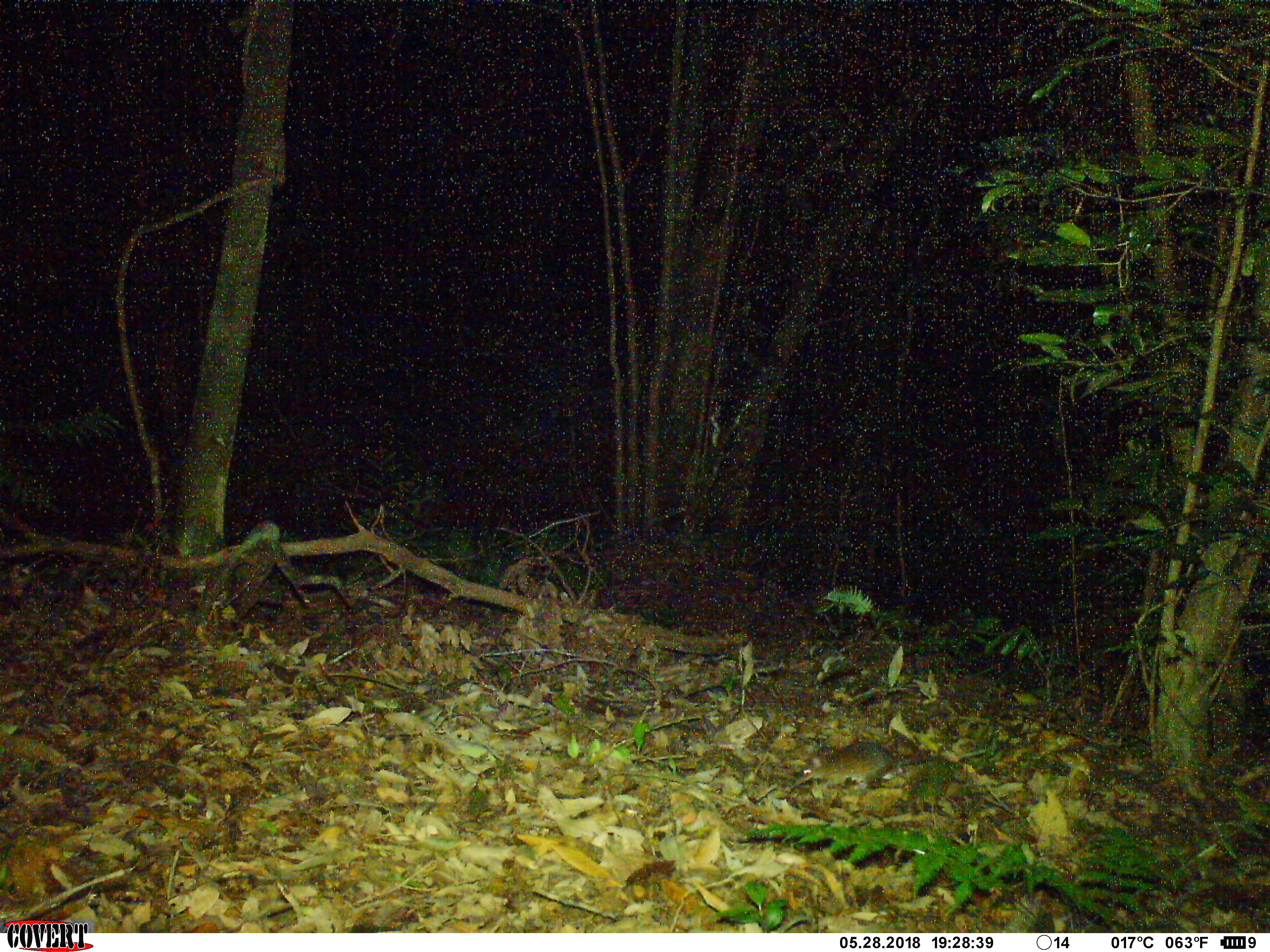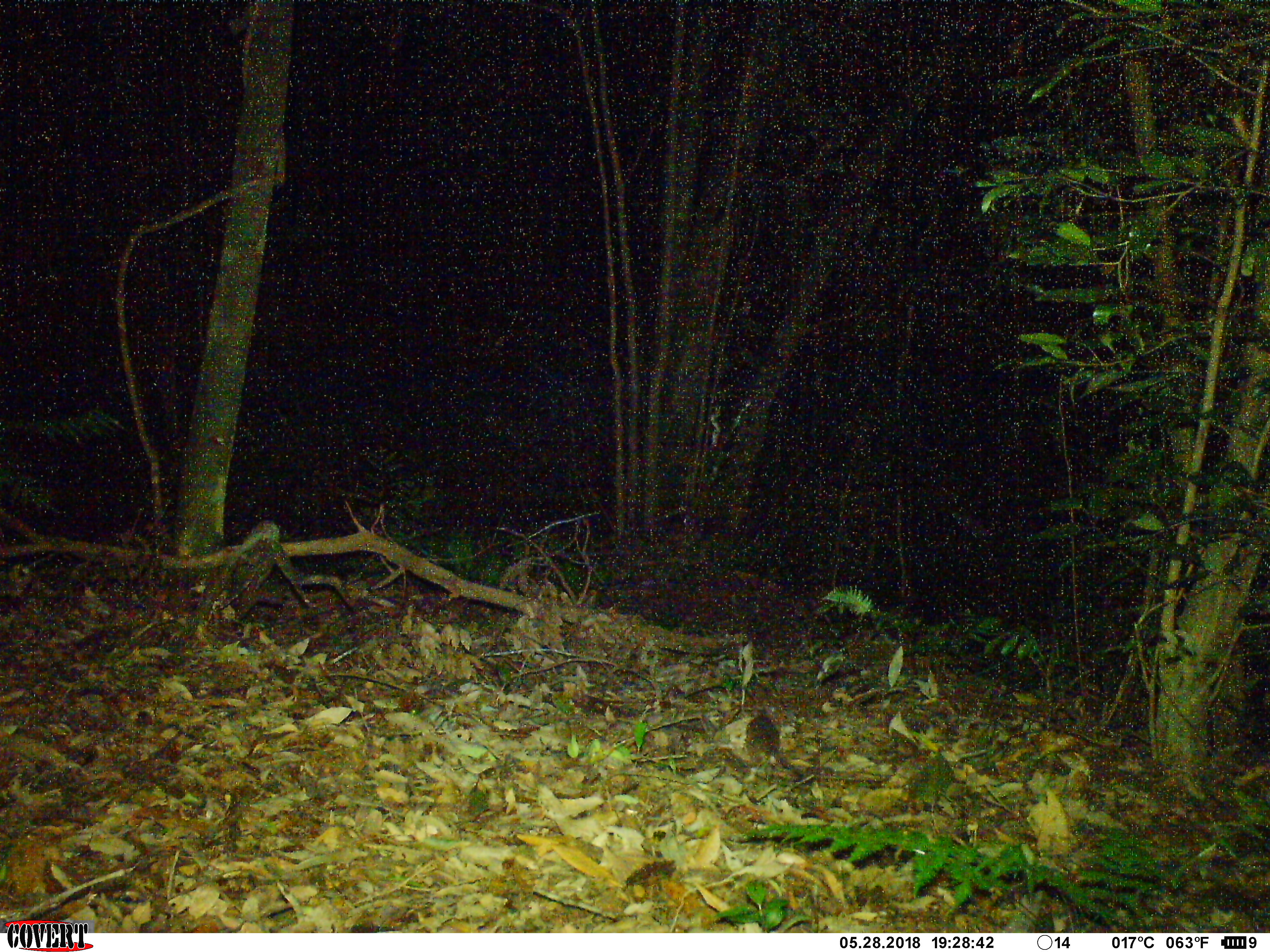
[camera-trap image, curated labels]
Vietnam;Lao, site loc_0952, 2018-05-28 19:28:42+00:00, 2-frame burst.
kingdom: Animalia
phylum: Chordata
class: Mammalia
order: Rodentia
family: Muridae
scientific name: Muridae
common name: old-world mice and rats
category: unidentified murid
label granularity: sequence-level